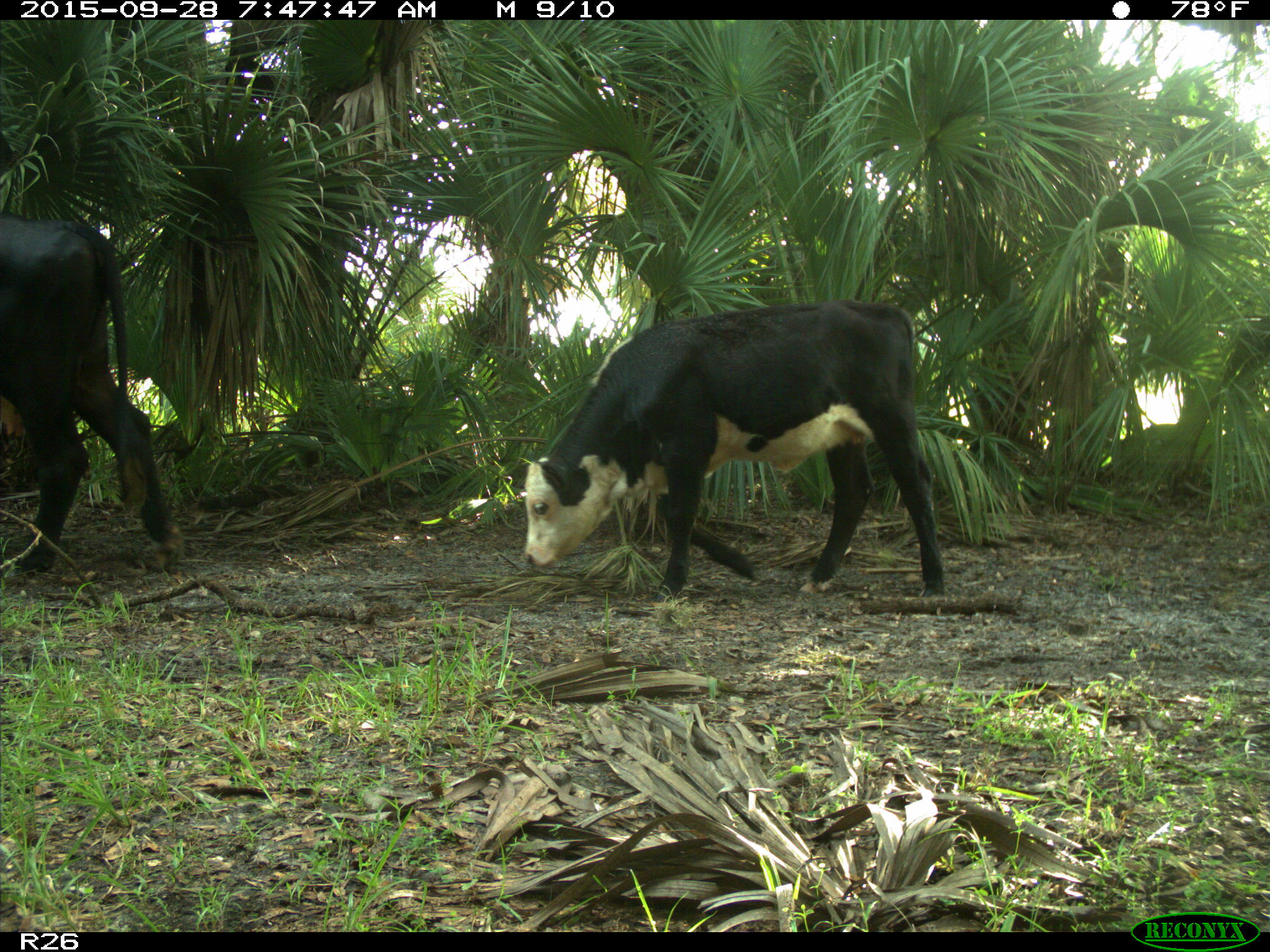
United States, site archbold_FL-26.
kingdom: Animalia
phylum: Chordata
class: Mammalia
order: Artiodactyla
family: Bovidae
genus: Bos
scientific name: Bos taurus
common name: domestic cow